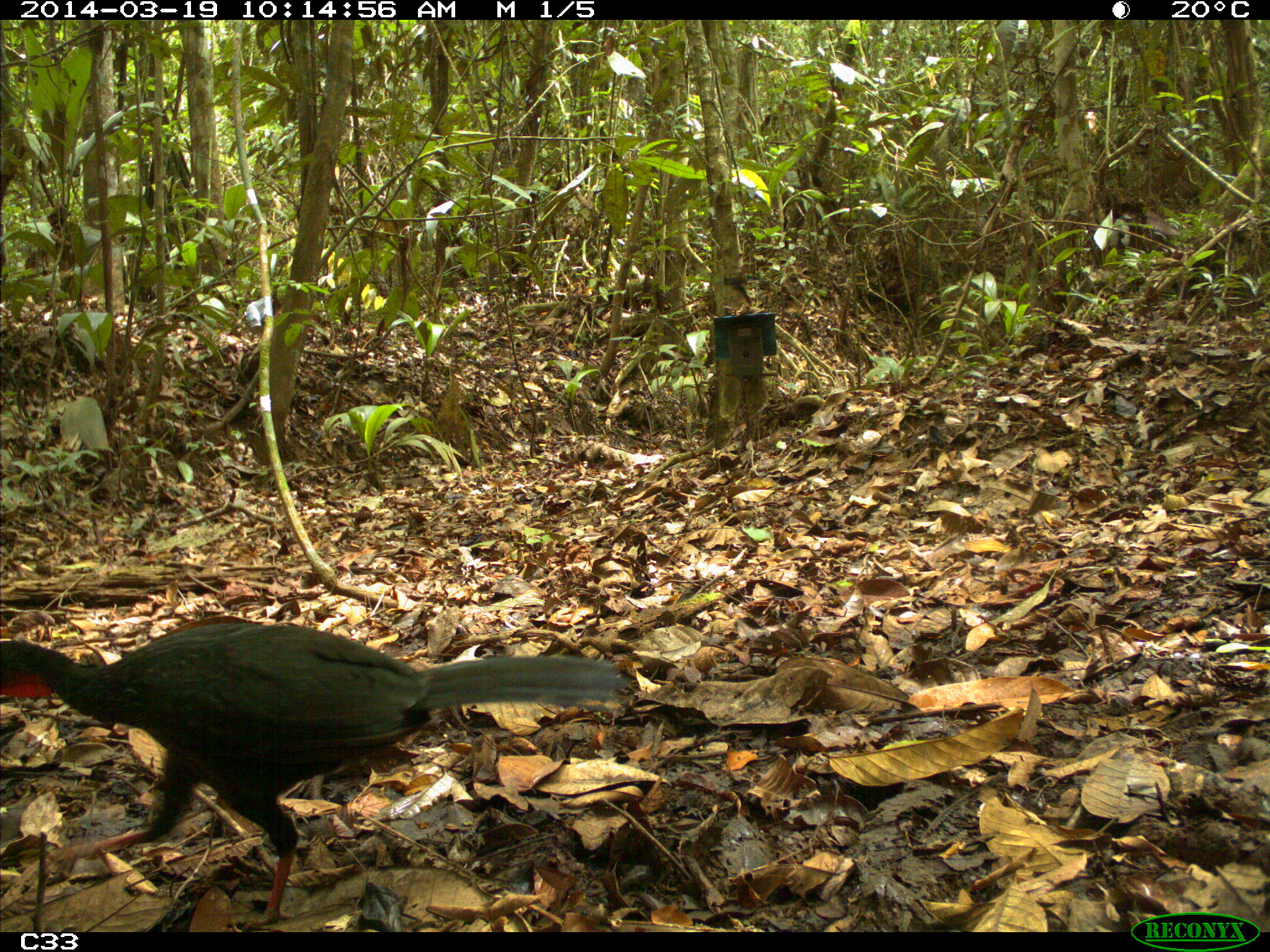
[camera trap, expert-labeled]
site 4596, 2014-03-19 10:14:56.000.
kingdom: Animalia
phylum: Chordata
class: Aves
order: Galliformes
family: Cracidae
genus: Penelope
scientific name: Penelope jacquacu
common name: spix's guan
Penelope jacquacu (spix's guan), count 2, age adult, sex female.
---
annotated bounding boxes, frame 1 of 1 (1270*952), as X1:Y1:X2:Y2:
penelope jacquacu: 0:621:632:929